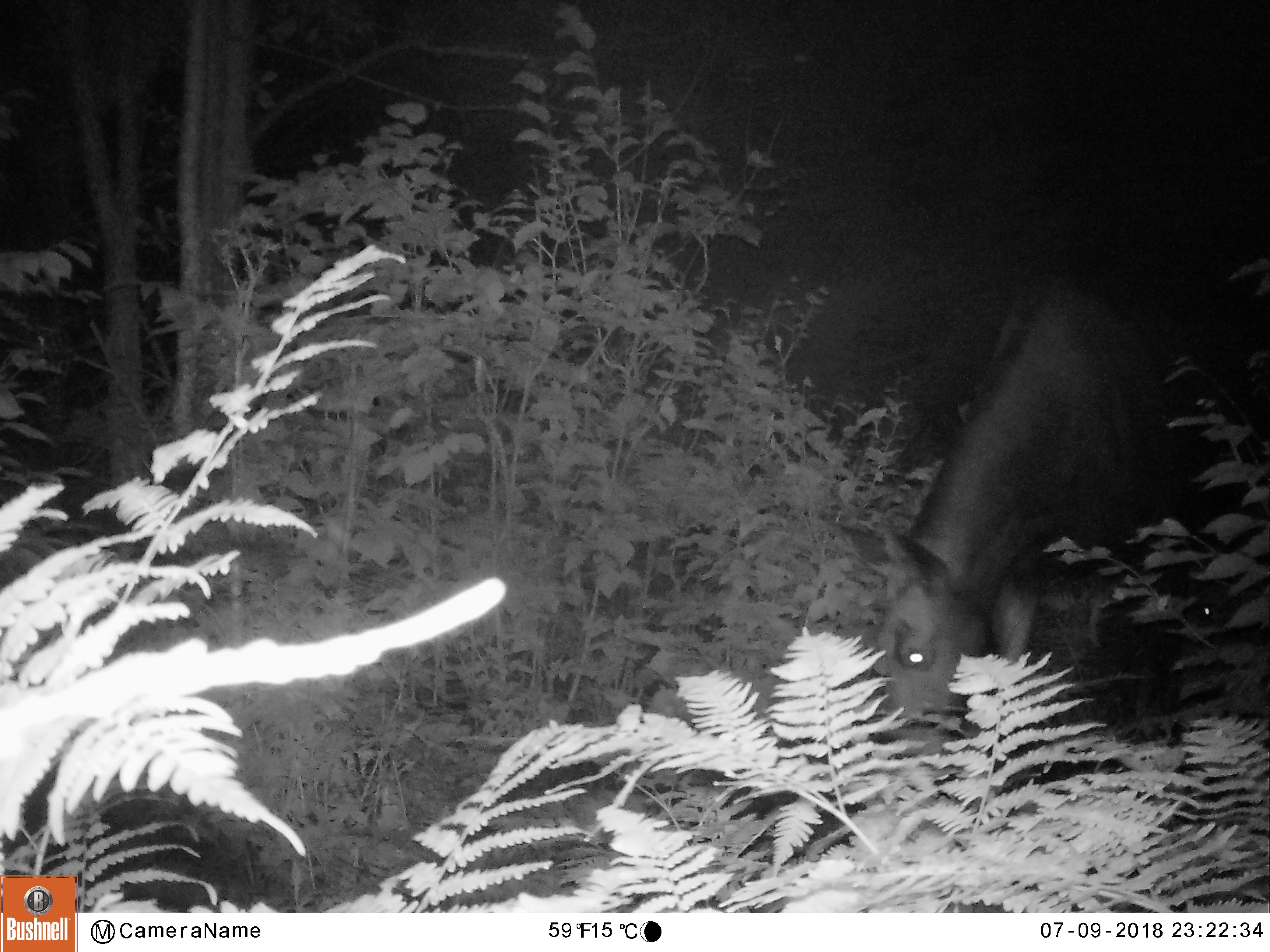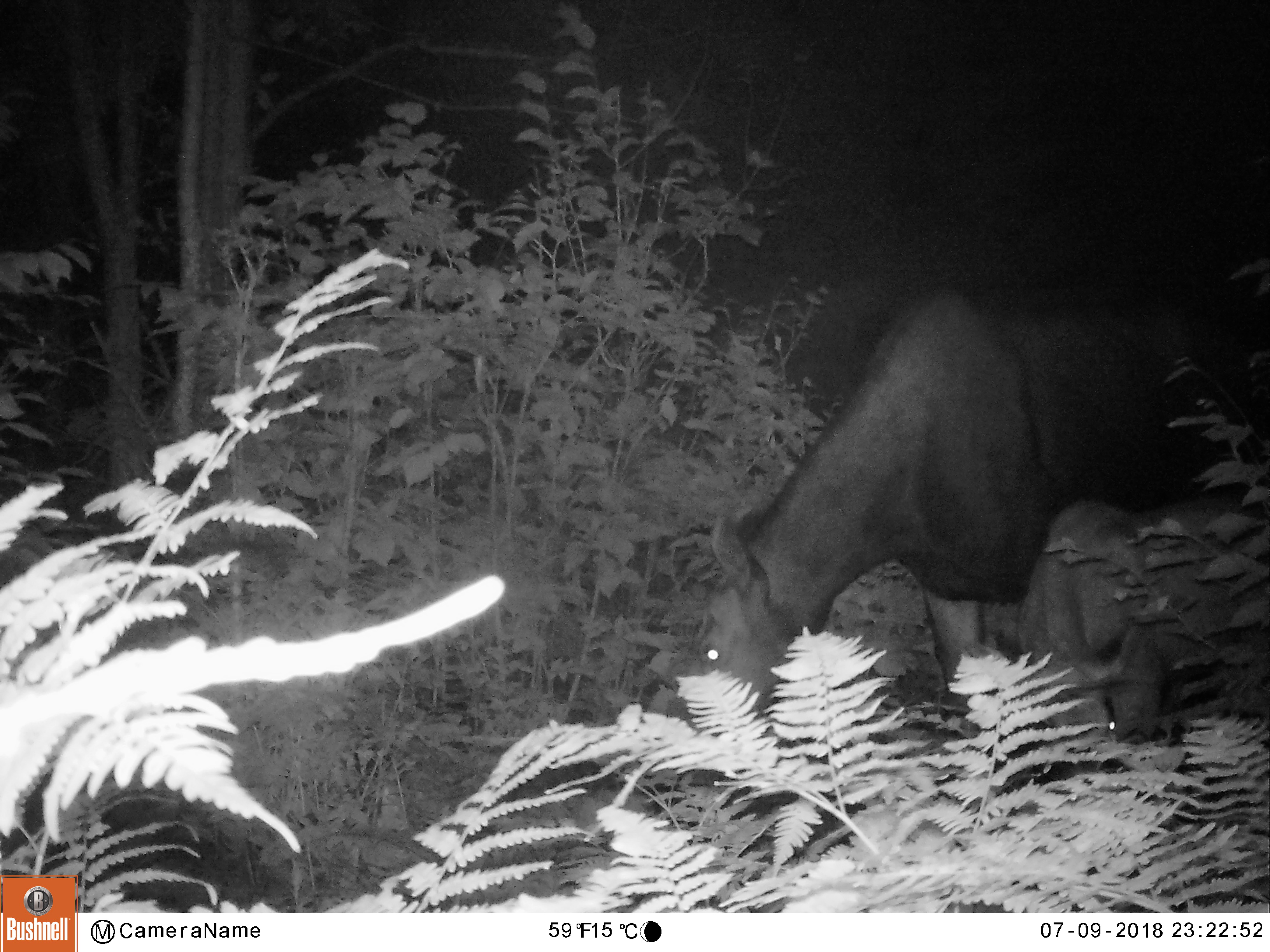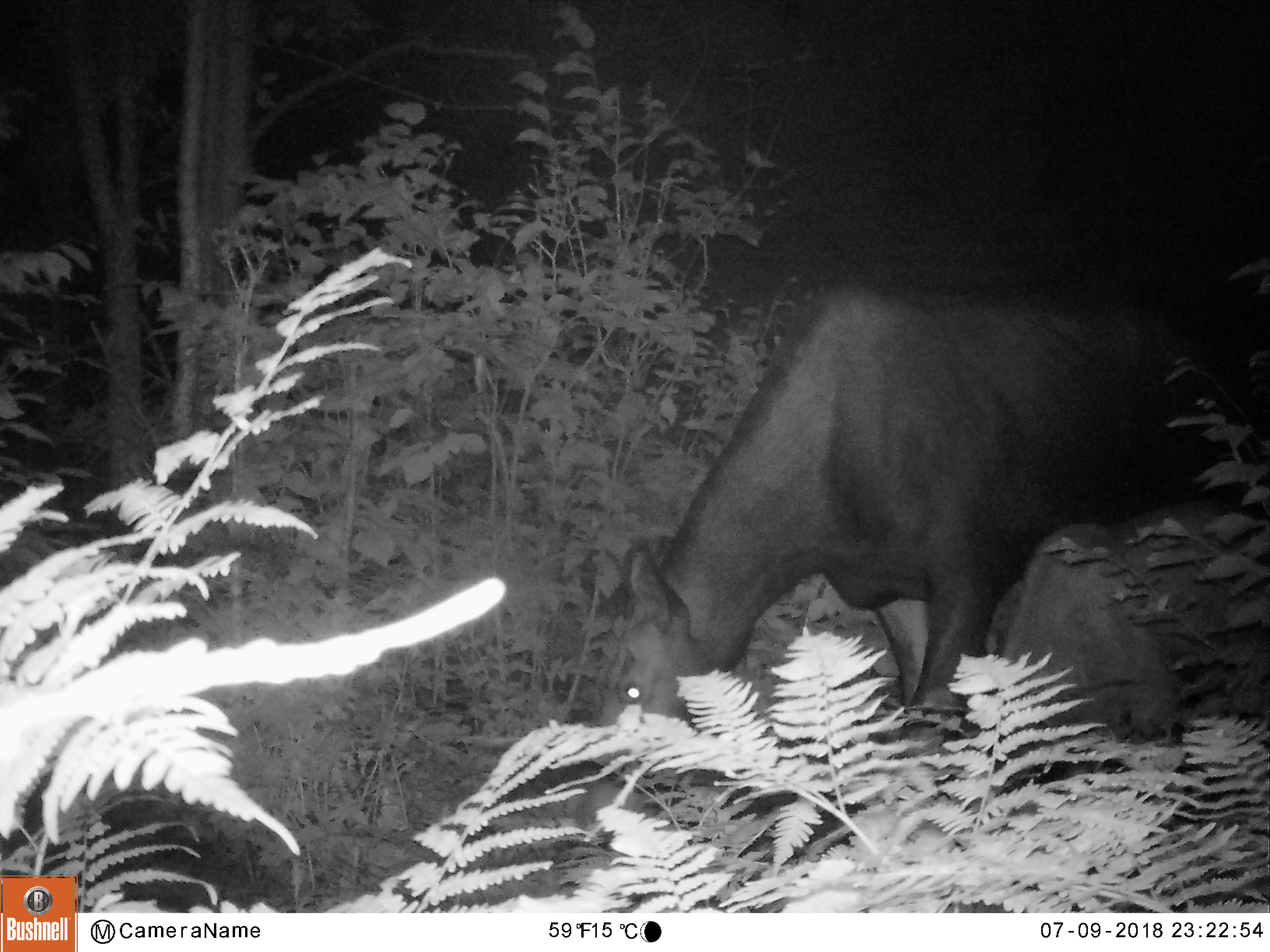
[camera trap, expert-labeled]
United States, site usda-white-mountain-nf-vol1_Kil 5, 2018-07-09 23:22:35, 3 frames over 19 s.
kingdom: Animalia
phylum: Chordata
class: Mammalia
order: Artiodactyla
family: Cervidae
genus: Alces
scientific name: Alces alces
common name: moose